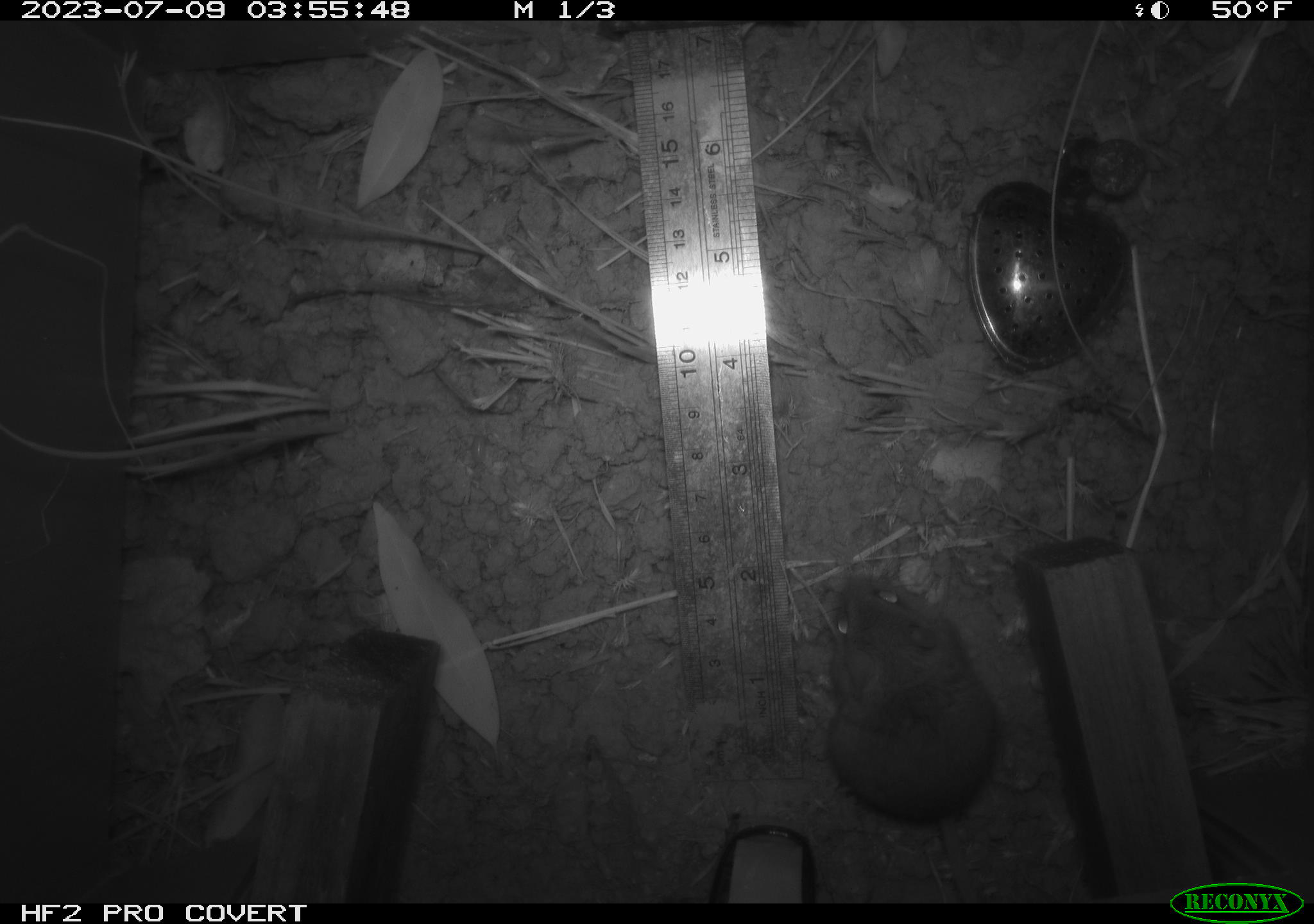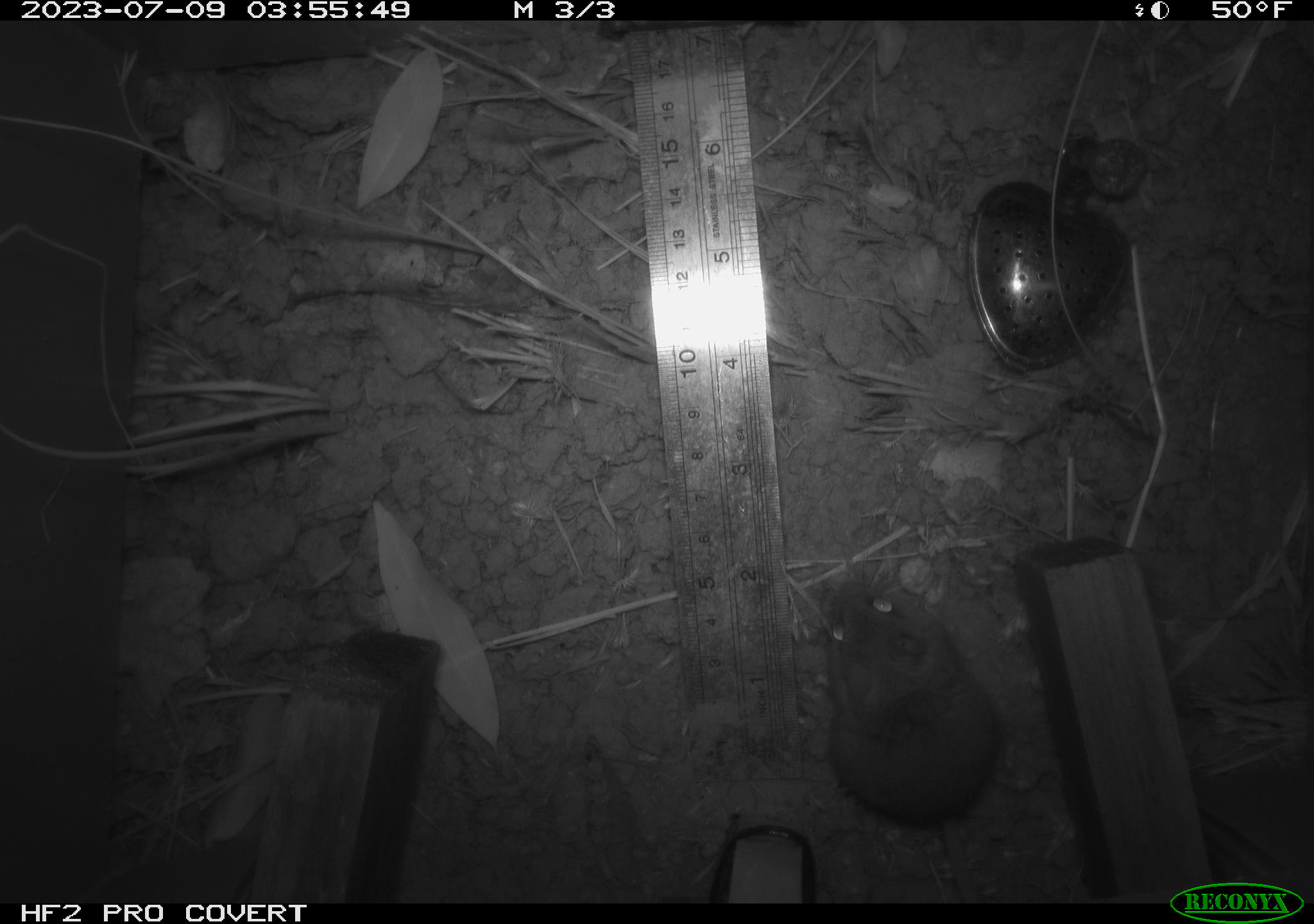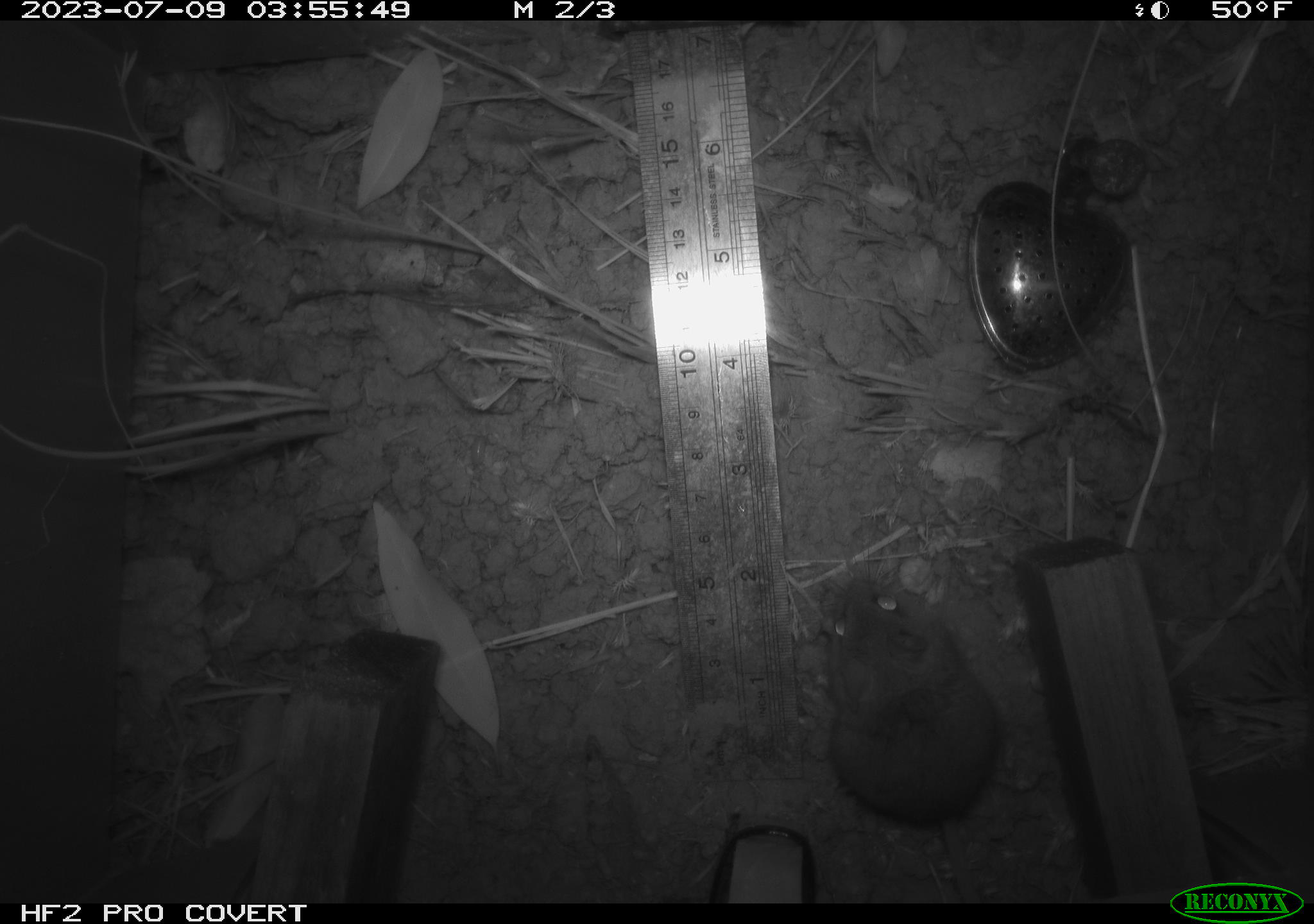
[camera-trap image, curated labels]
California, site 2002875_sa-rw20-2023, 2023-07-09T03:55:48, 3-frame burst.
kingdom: Animalia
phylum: Chordata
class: Mammalia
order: Rodentia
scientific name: Rodentia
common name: mouse species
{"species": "mouse species (Rodentia)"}